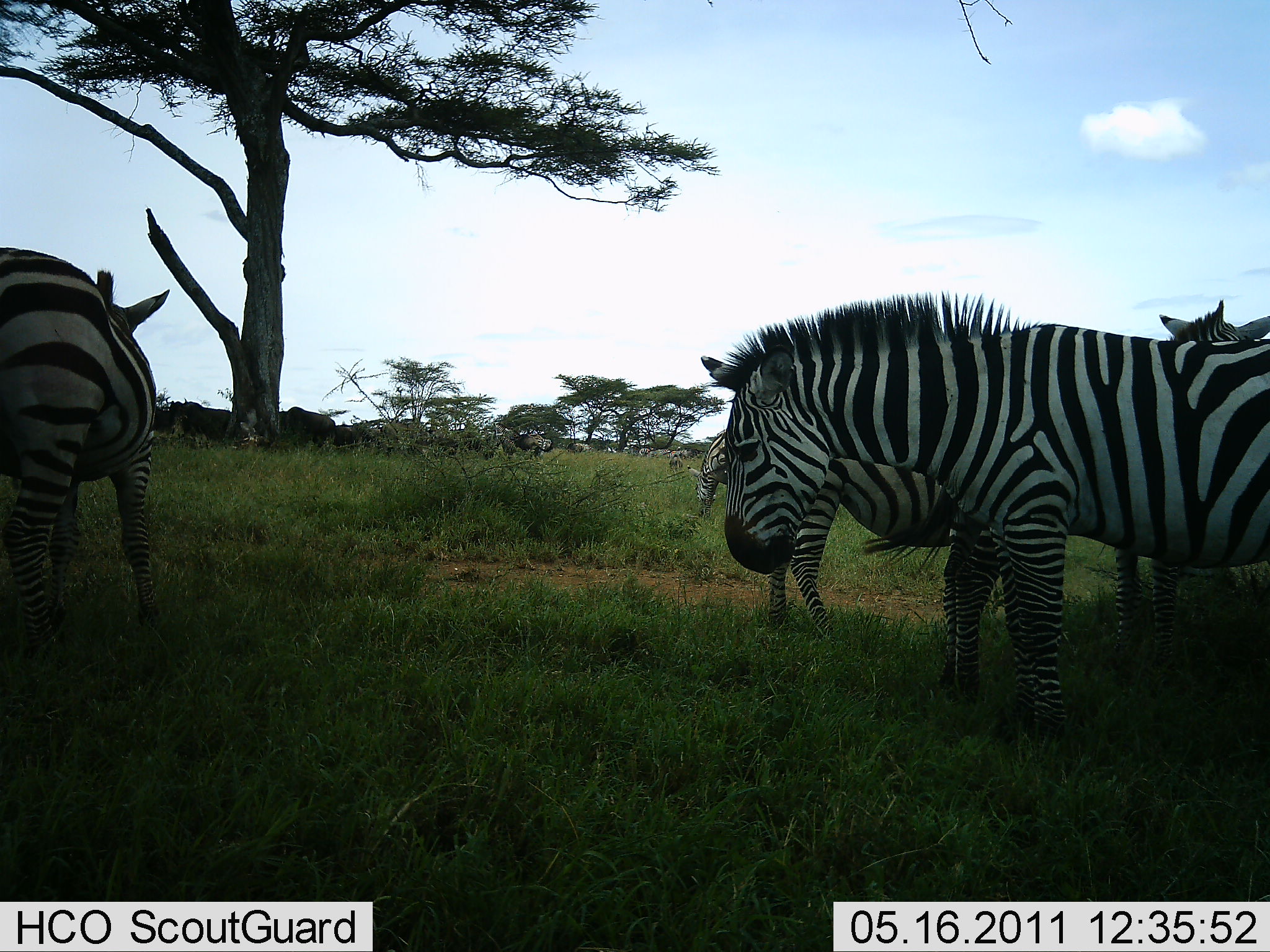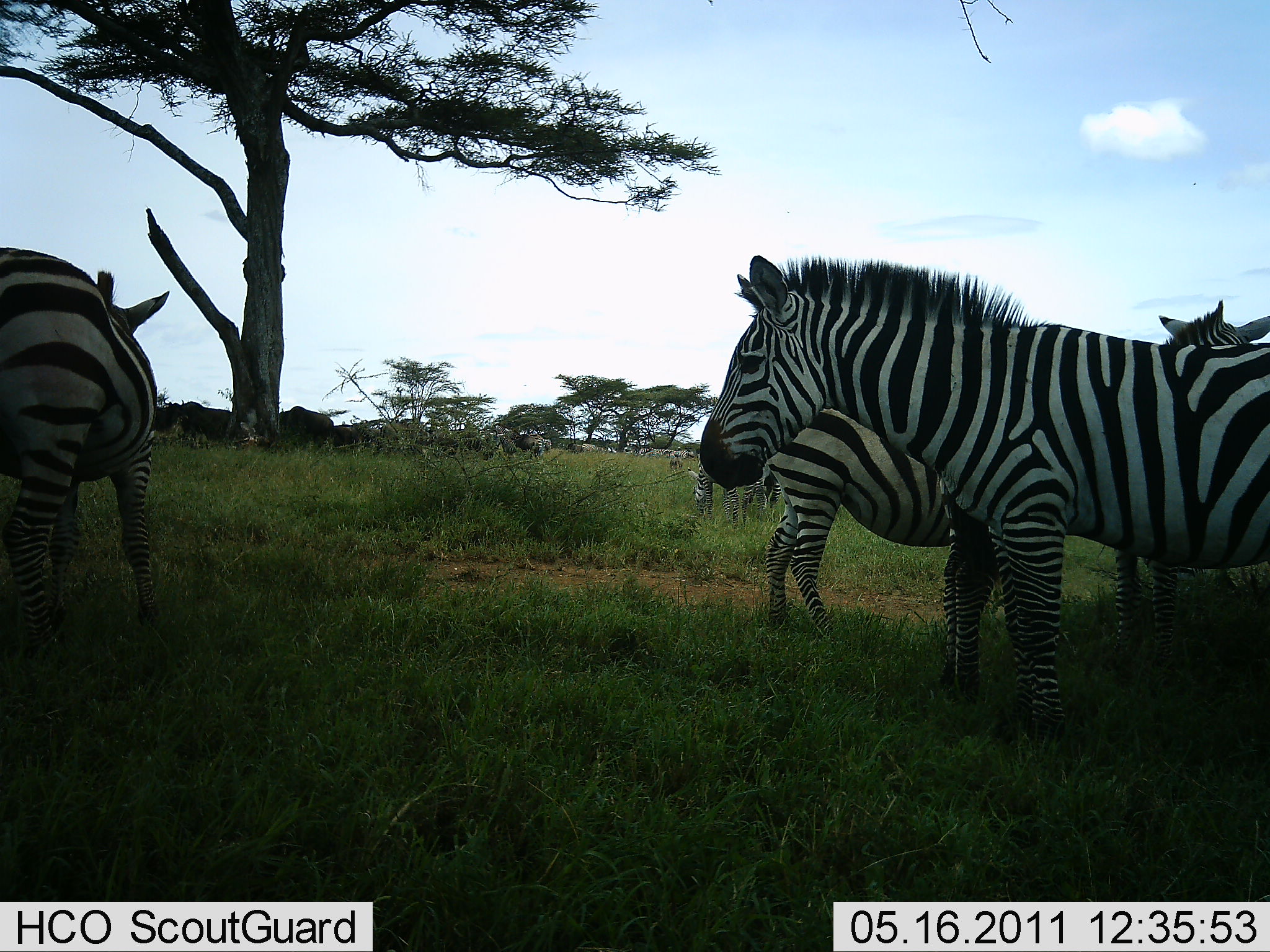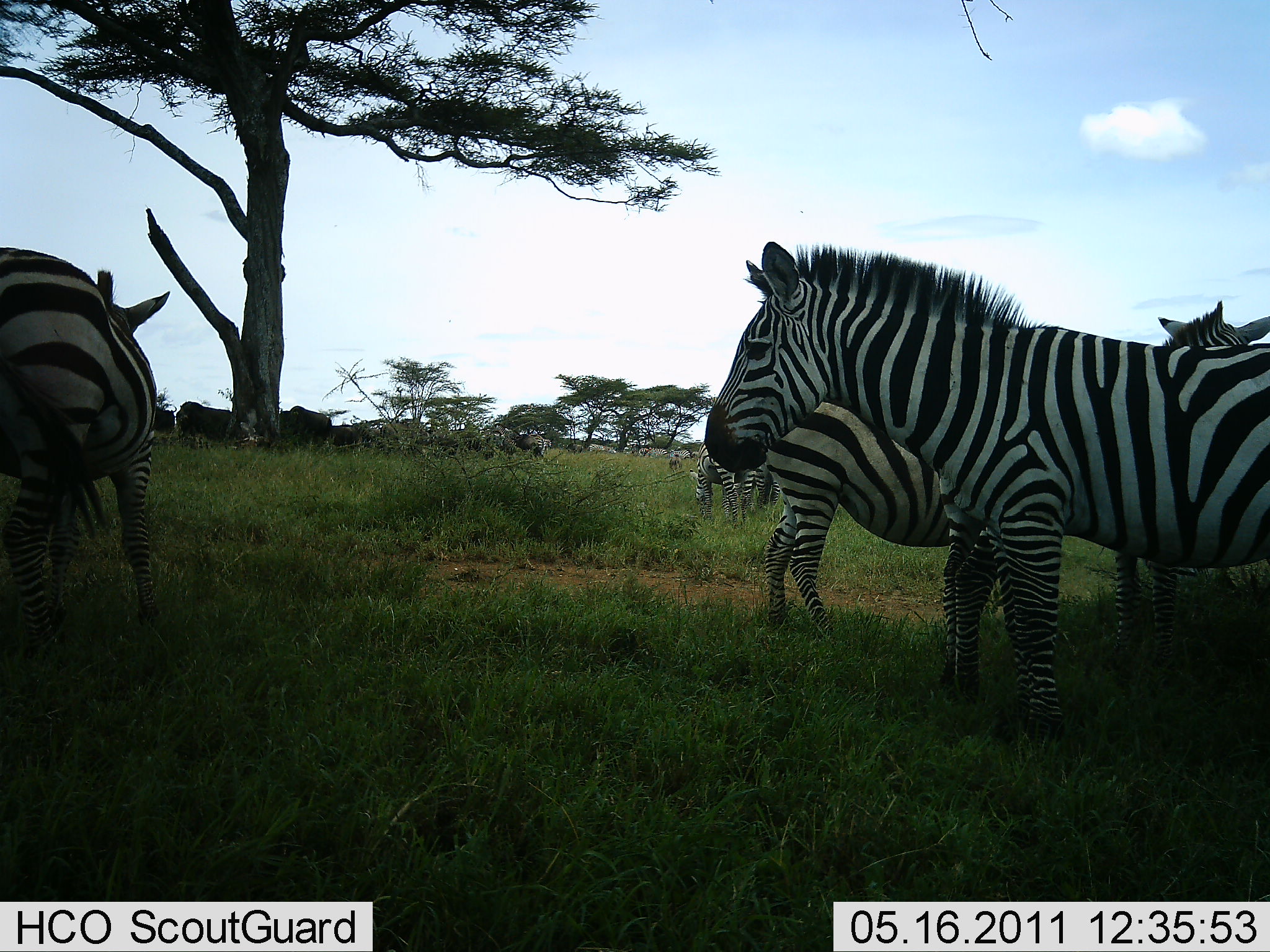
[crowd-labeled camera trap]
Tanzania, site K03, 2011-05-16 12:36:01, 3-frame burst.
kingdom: Animalia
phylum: Chordata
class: Mammalia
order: Perissodactyla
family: Equidae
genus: Equus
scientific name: Equus quagga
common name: plains zebra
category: zebra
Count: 4.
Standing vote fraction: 67%.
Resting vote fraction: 27%.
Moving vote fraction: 0%.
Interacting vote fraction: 0%.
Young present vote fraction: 7%.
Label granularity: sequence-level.